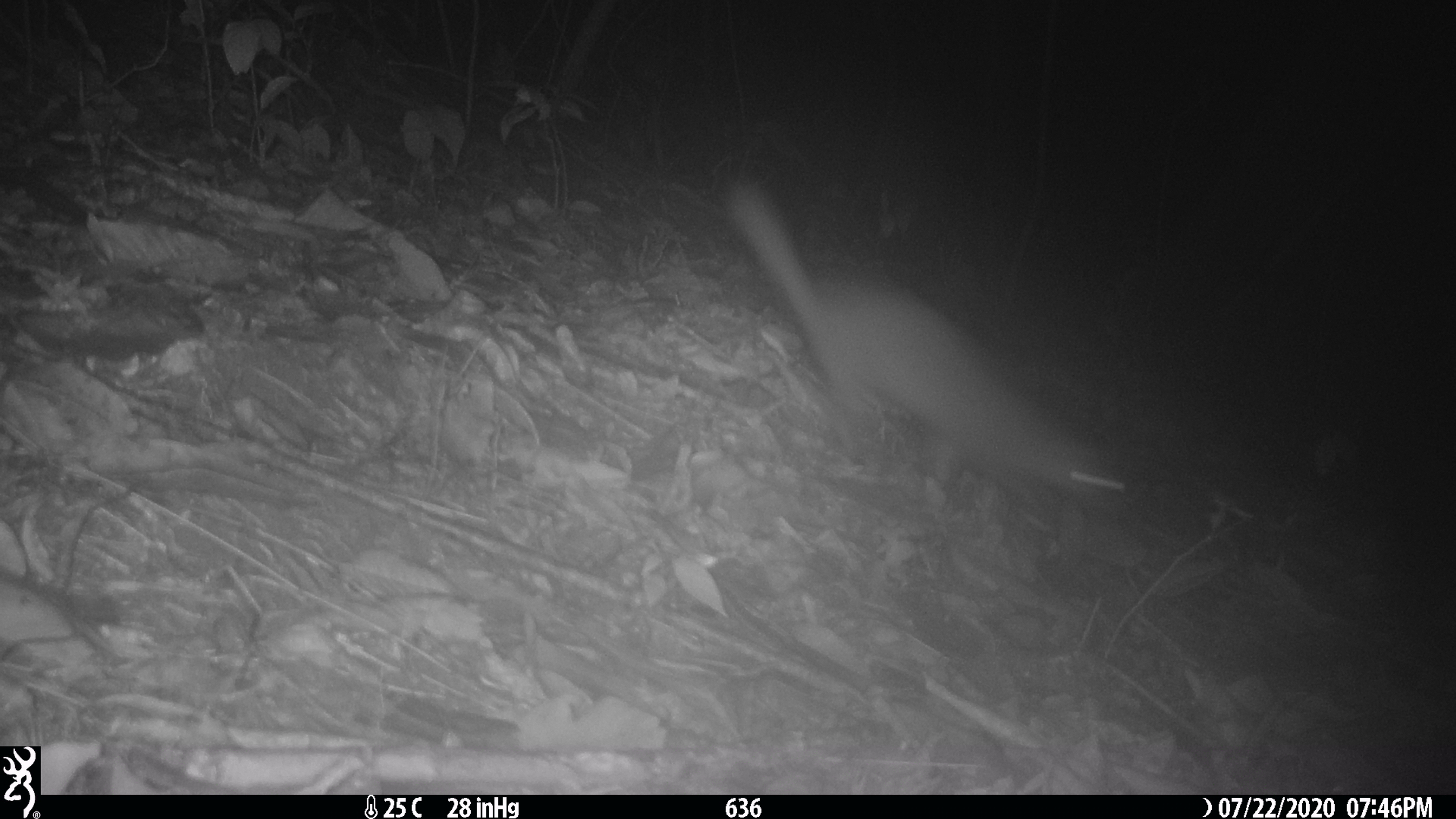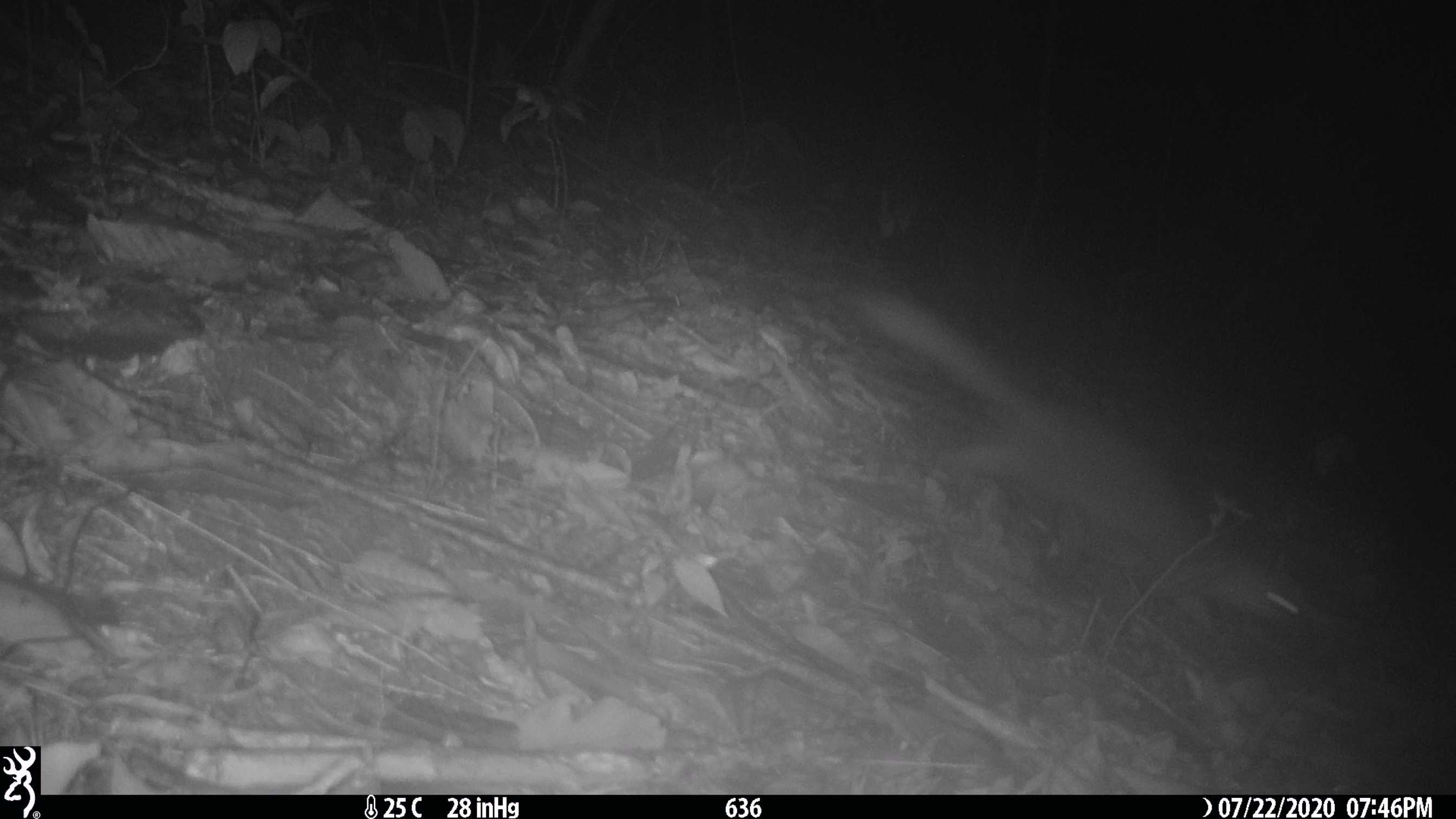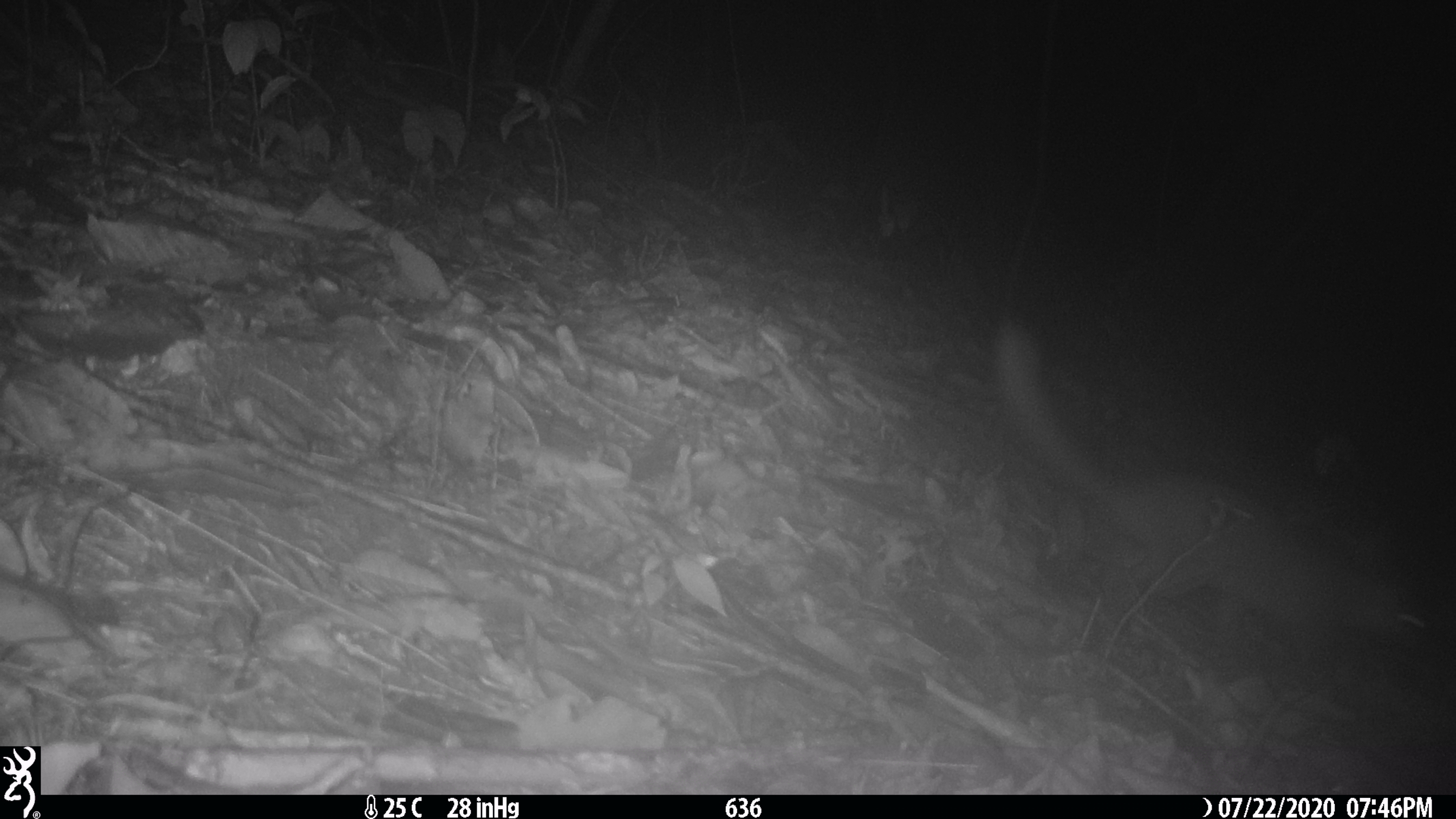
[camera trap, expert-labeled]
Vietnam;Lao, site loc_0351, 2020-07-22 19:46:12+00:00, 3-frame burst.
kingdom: Animalia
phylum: Chordata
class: Mammalia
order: Carnivora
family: Mustelidae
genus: Melogale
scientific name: Melogale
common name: ferret badger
Ferret badger (Melogale). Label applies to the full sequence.